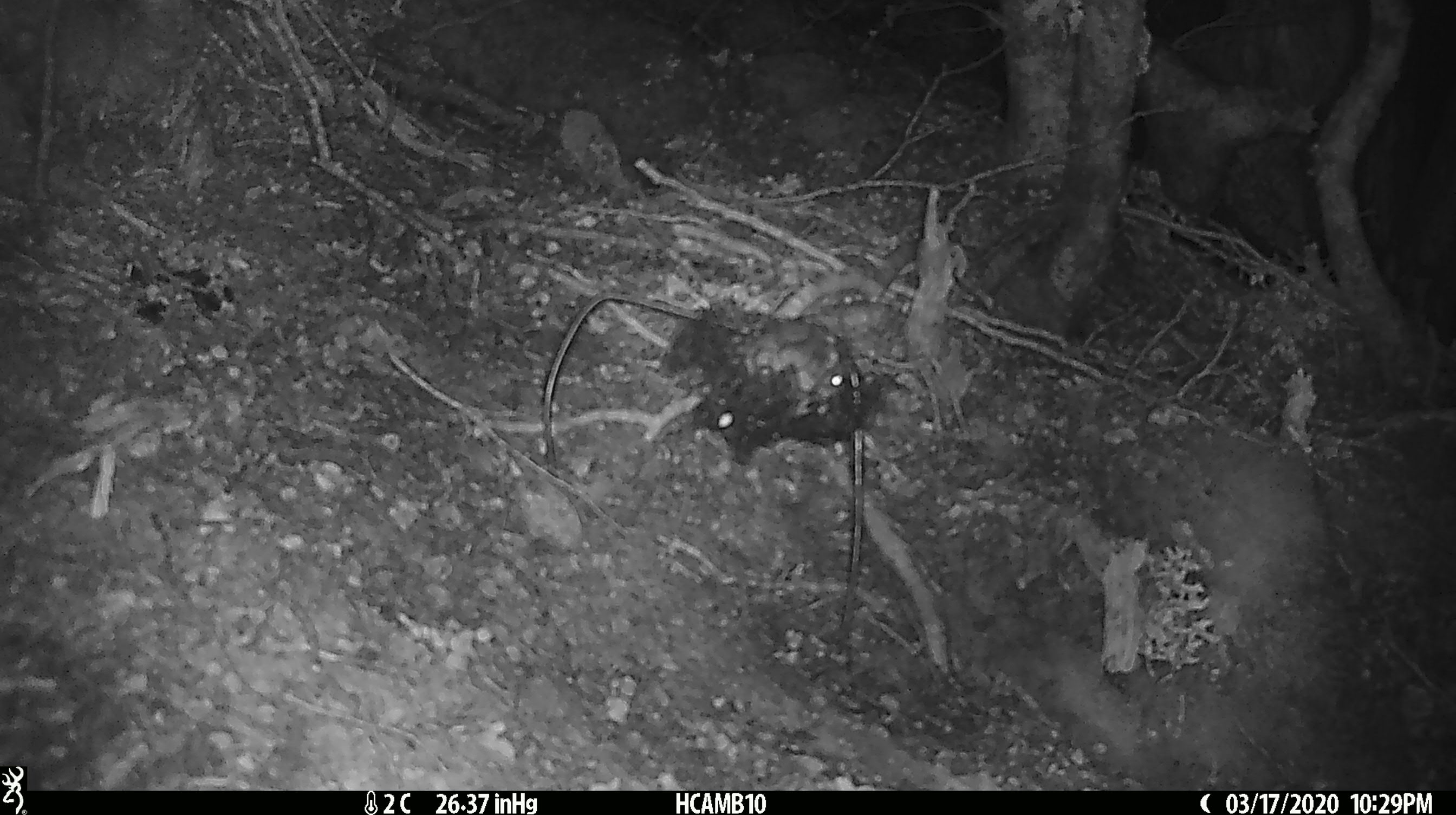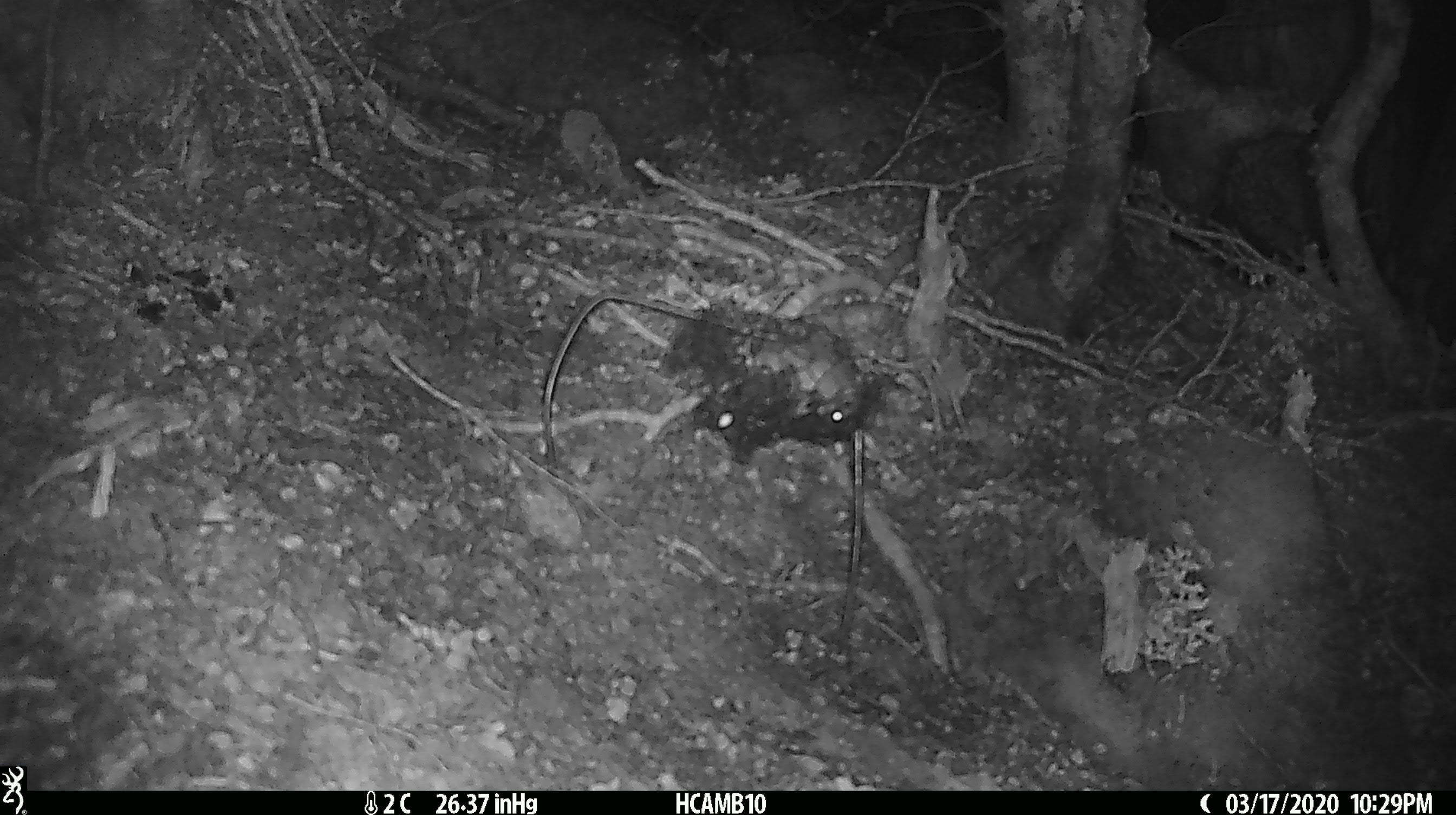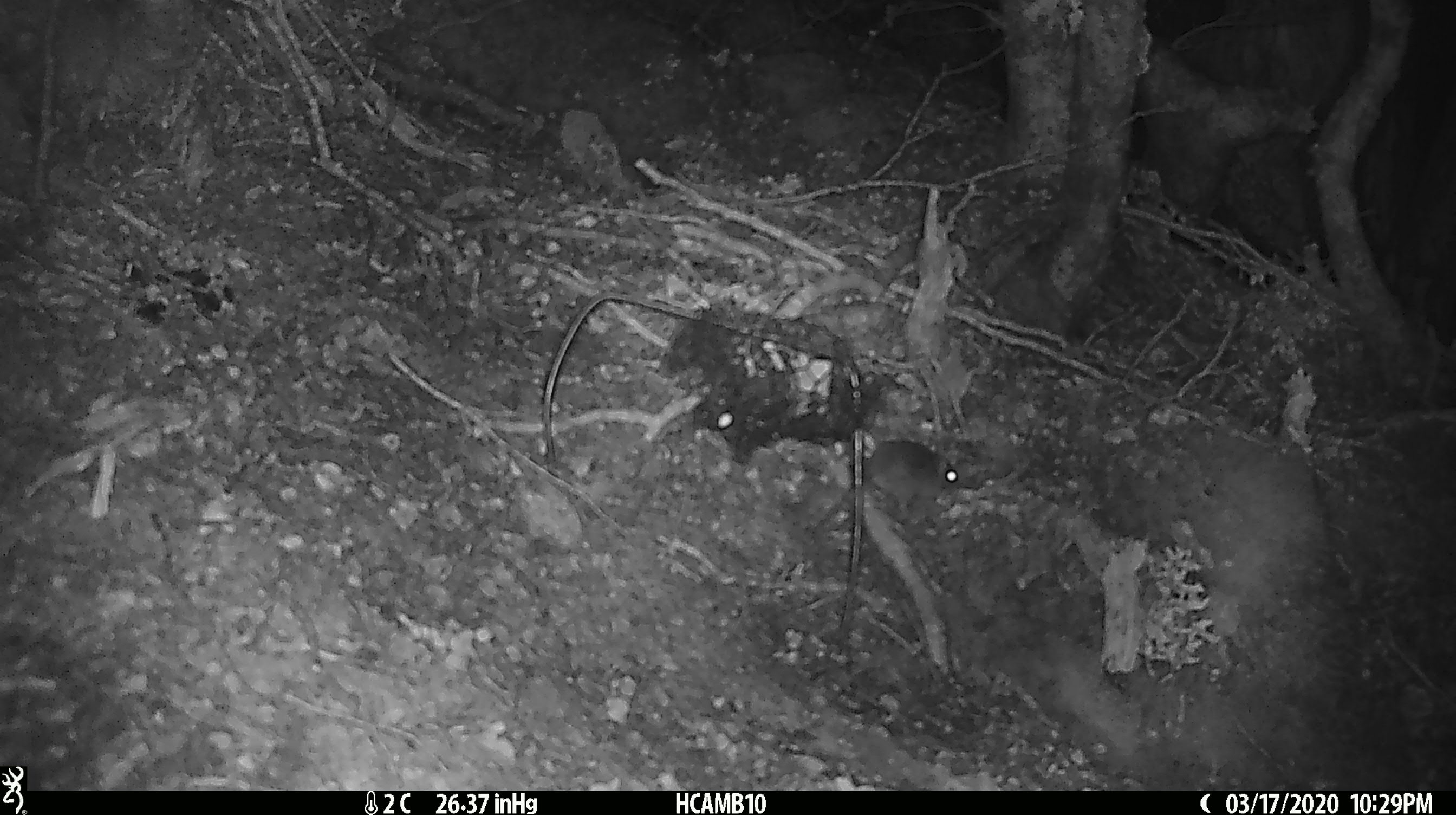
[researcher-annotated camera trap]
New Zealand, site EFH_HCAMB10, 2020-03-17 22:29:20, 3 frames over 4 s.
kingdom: Animalia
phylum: Chordata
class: Mammalia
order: Rodentia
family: Muridae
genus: Mus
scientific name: Mus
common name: mouse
Mouse (Mus).